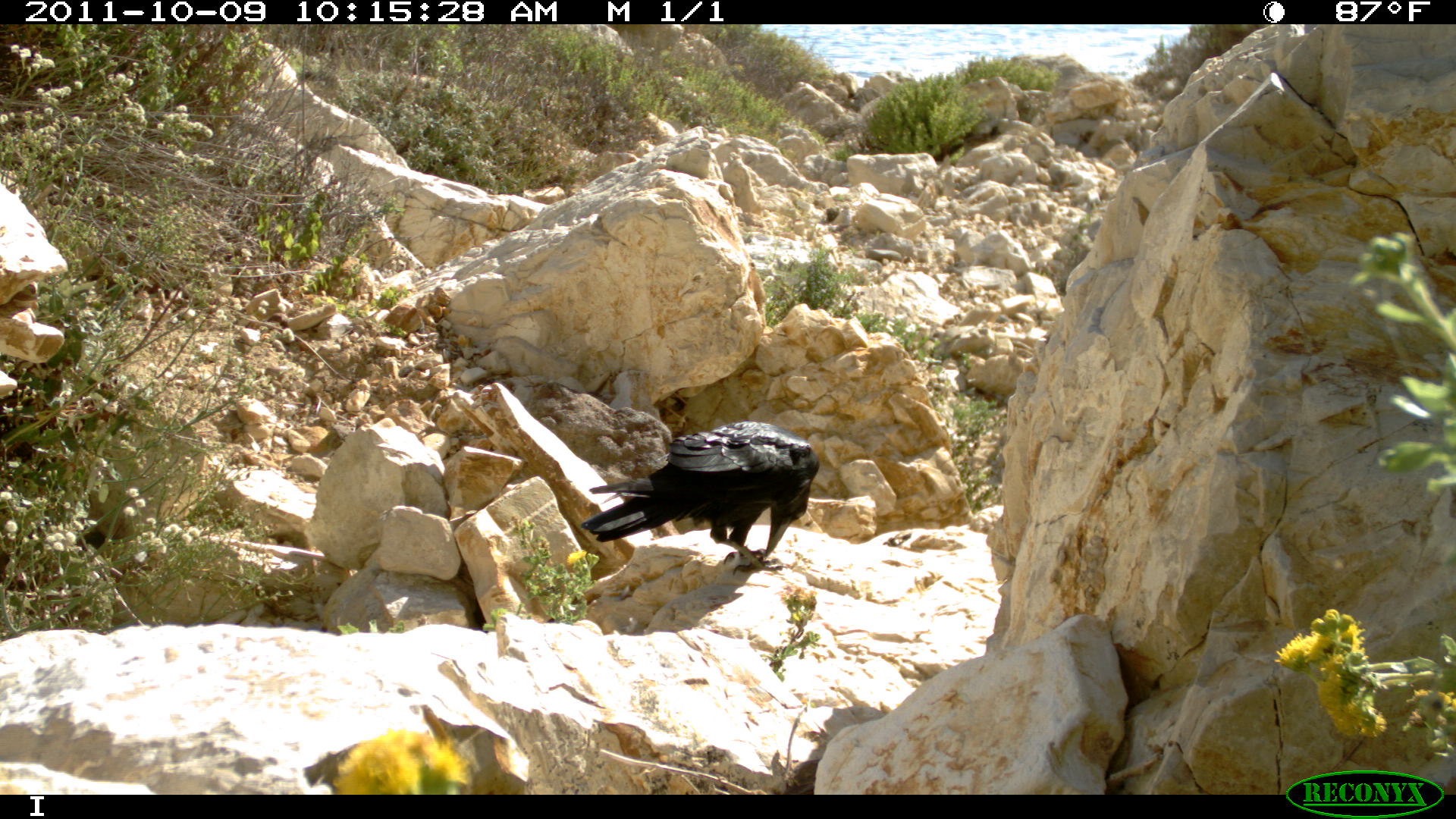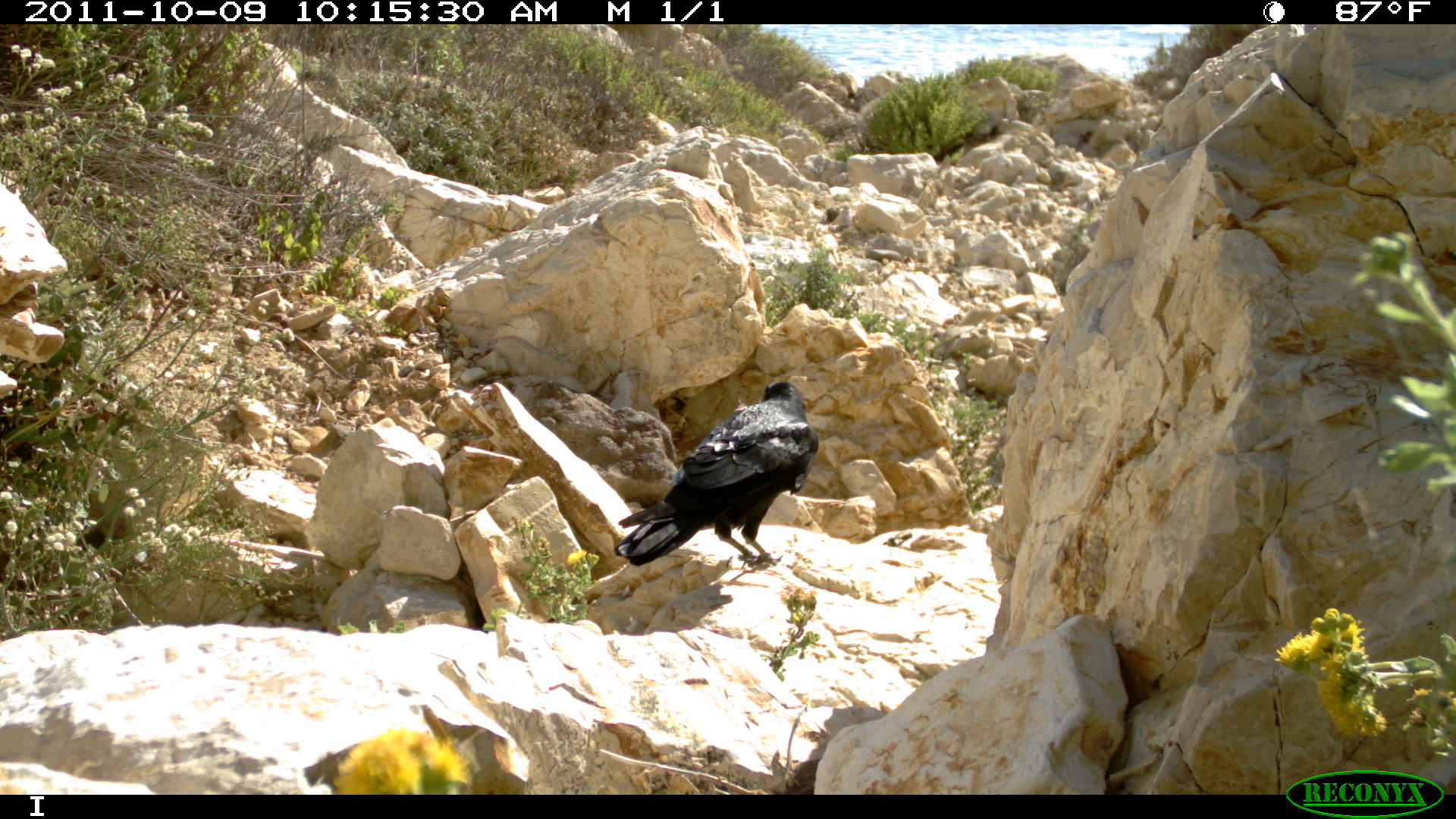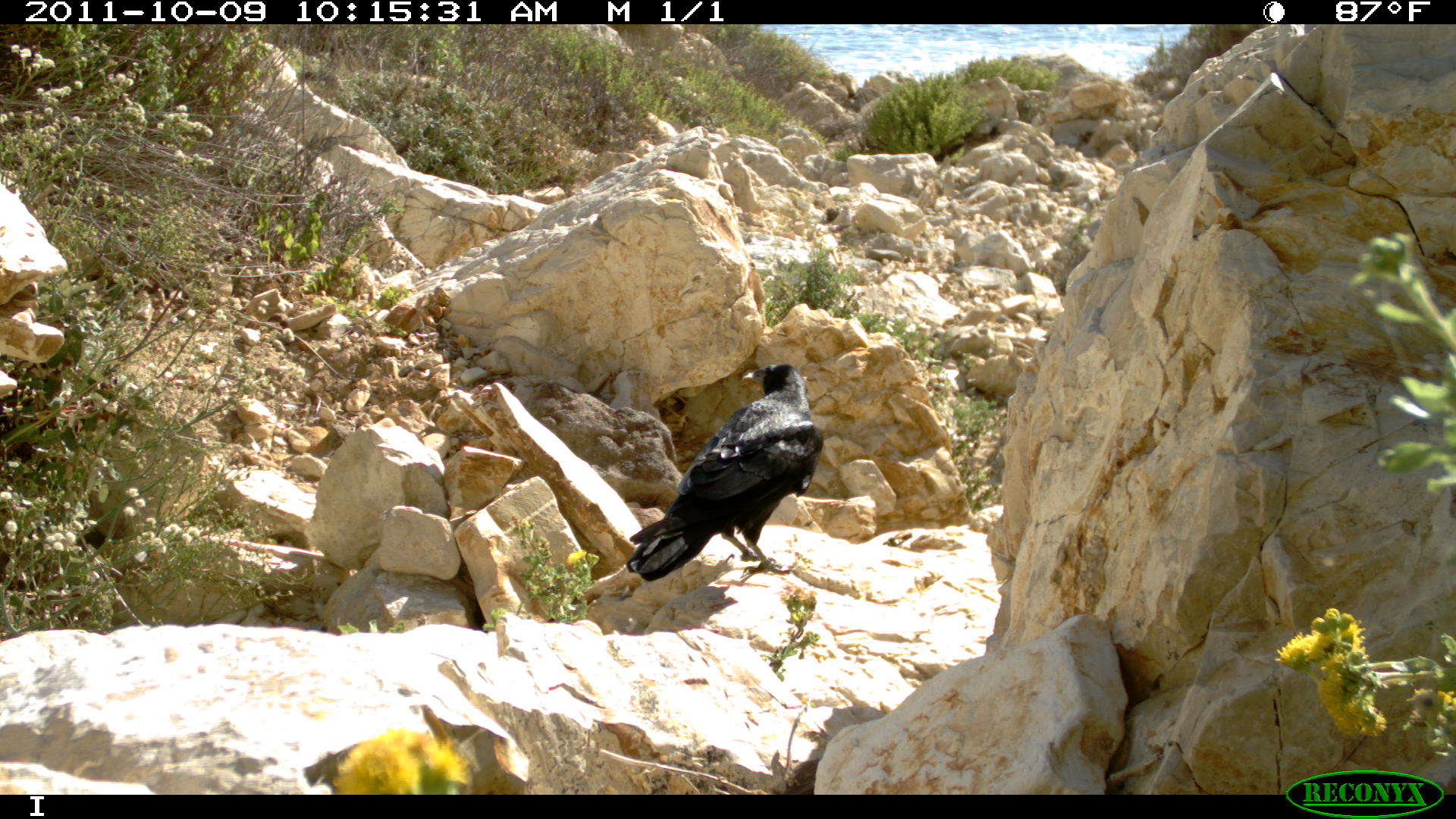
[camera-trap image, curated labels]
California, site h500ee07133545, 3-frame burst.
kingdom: Animalia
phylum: Chordata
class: Aves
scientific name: Aves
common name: bird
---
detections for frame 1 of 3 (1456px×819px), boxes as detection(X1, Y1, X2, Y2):
bird: detection(580, 419, 819, 576)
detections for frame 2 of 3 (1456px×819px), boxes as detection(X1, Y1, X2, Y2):
bird: detection(613, 381, 819, 565)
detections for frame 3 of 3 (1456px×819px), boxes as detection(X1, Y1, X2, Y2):
bird: detection(626, 363, 824, 581)